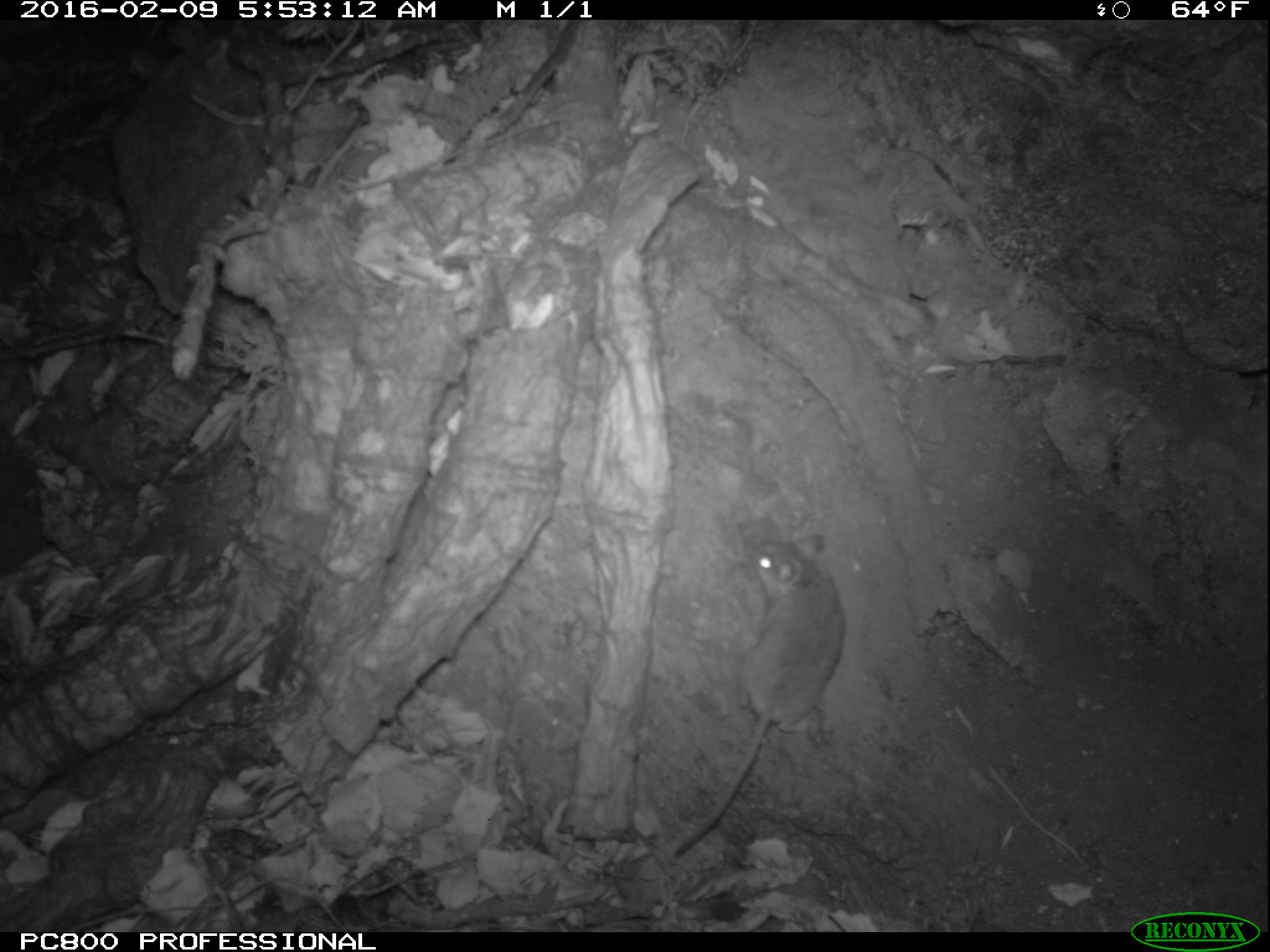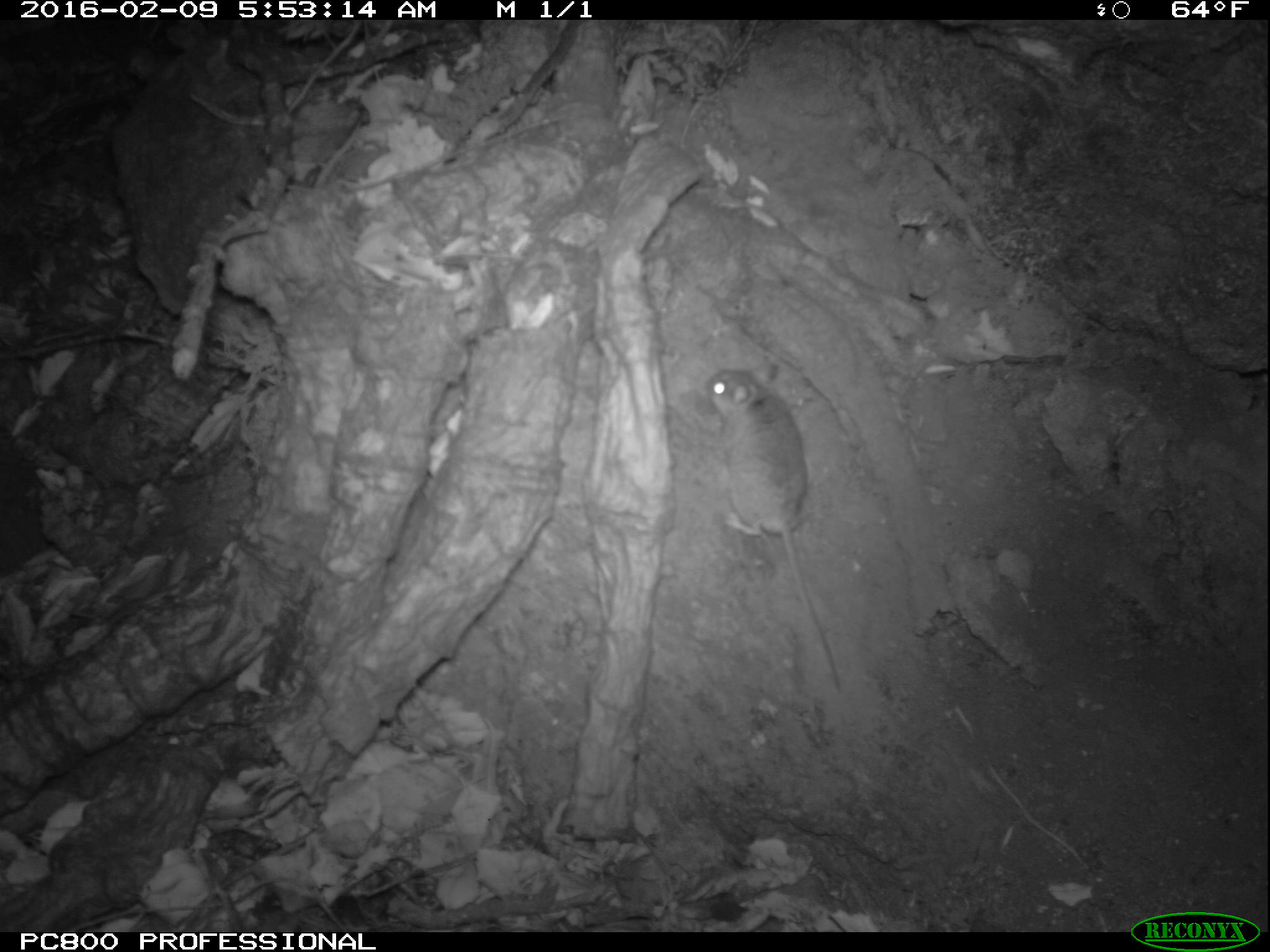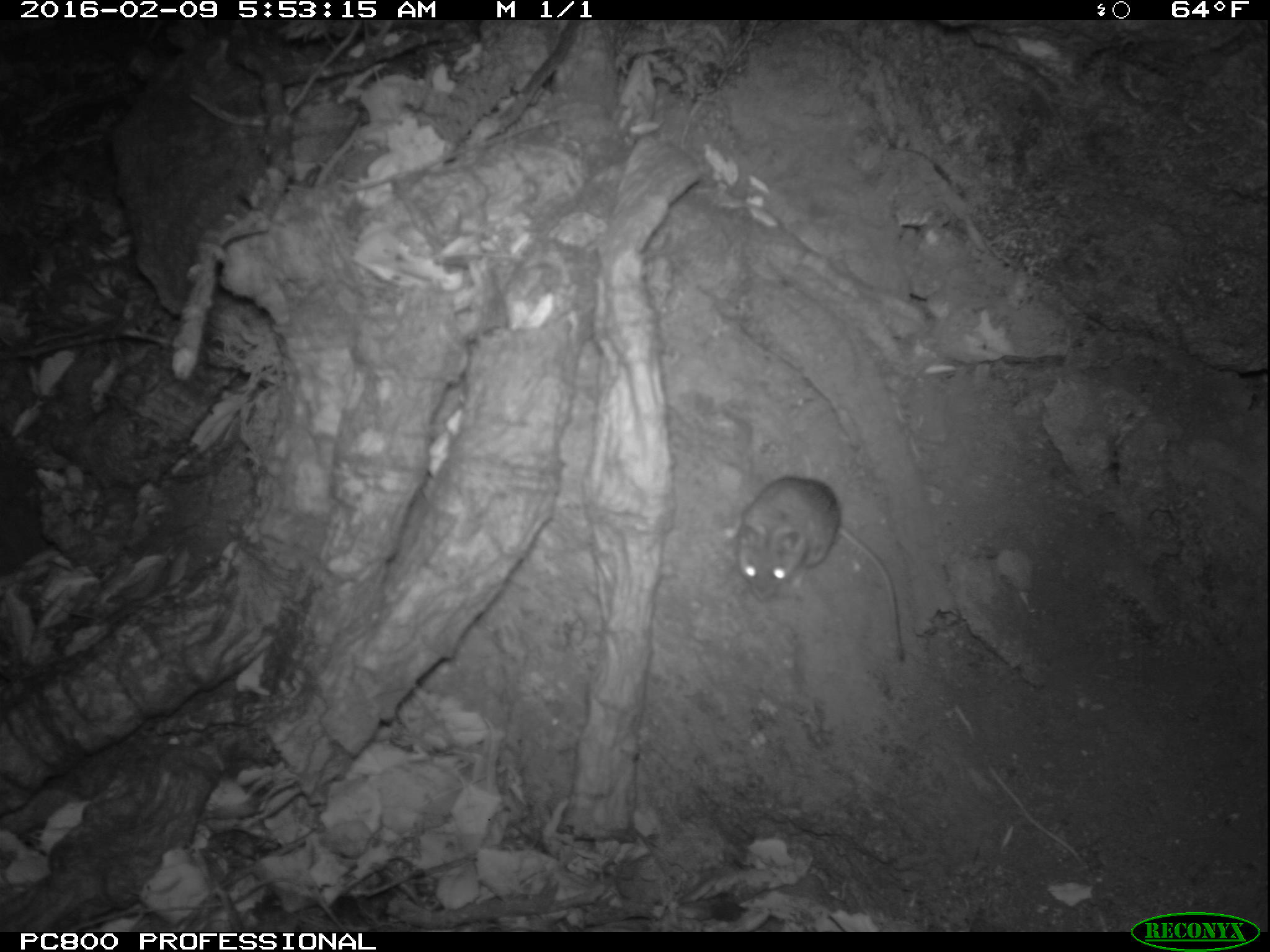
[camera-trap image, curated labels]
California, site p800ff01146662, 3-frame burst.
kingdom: Animalia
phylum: Chordata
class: Mammalia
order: Rodentia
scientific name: Rodentia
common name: rodent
Rodent (Rodentia).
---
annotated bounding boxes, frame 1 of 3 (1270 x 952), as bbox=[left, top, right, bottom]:
rodent: bbox=[673, 535, 842, 852]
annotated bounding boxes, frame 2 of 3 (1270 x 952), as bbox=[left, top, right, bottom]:
rodent: bbox=[703, 357, 843, 693]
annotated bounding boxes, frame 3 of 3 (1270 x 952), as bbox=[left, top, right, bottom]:
rodent: bbox=[724, 477, 905, 662]